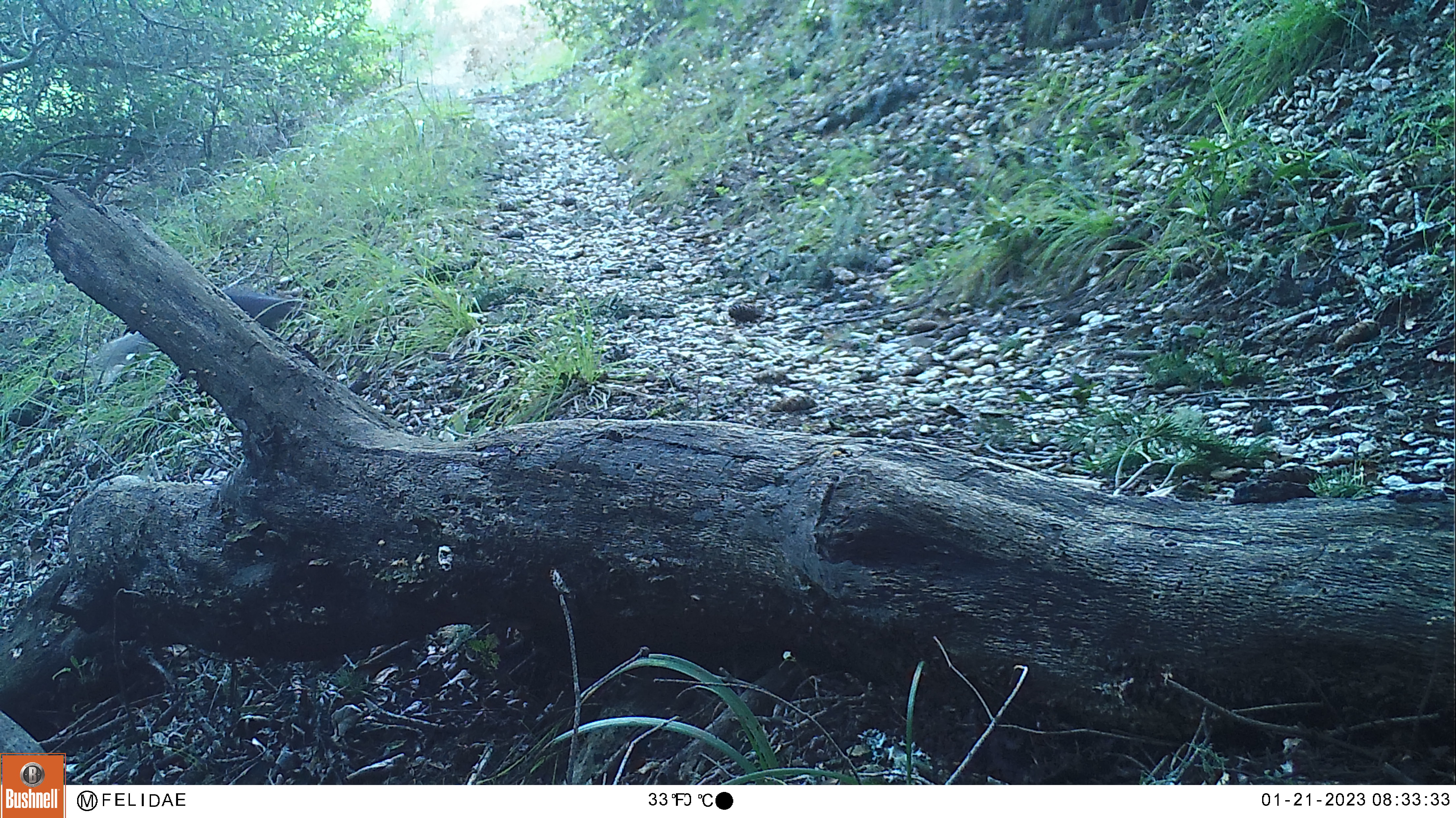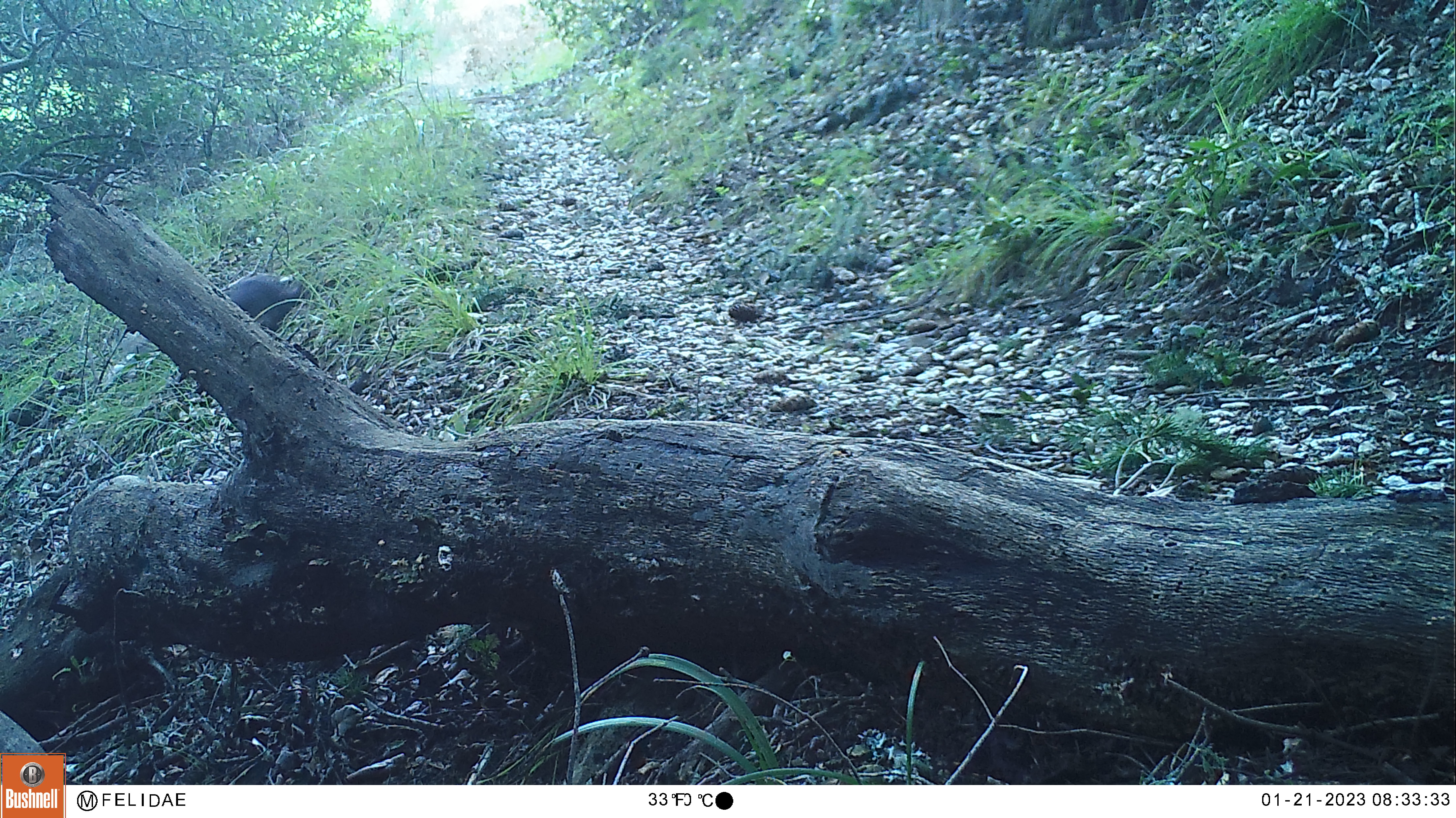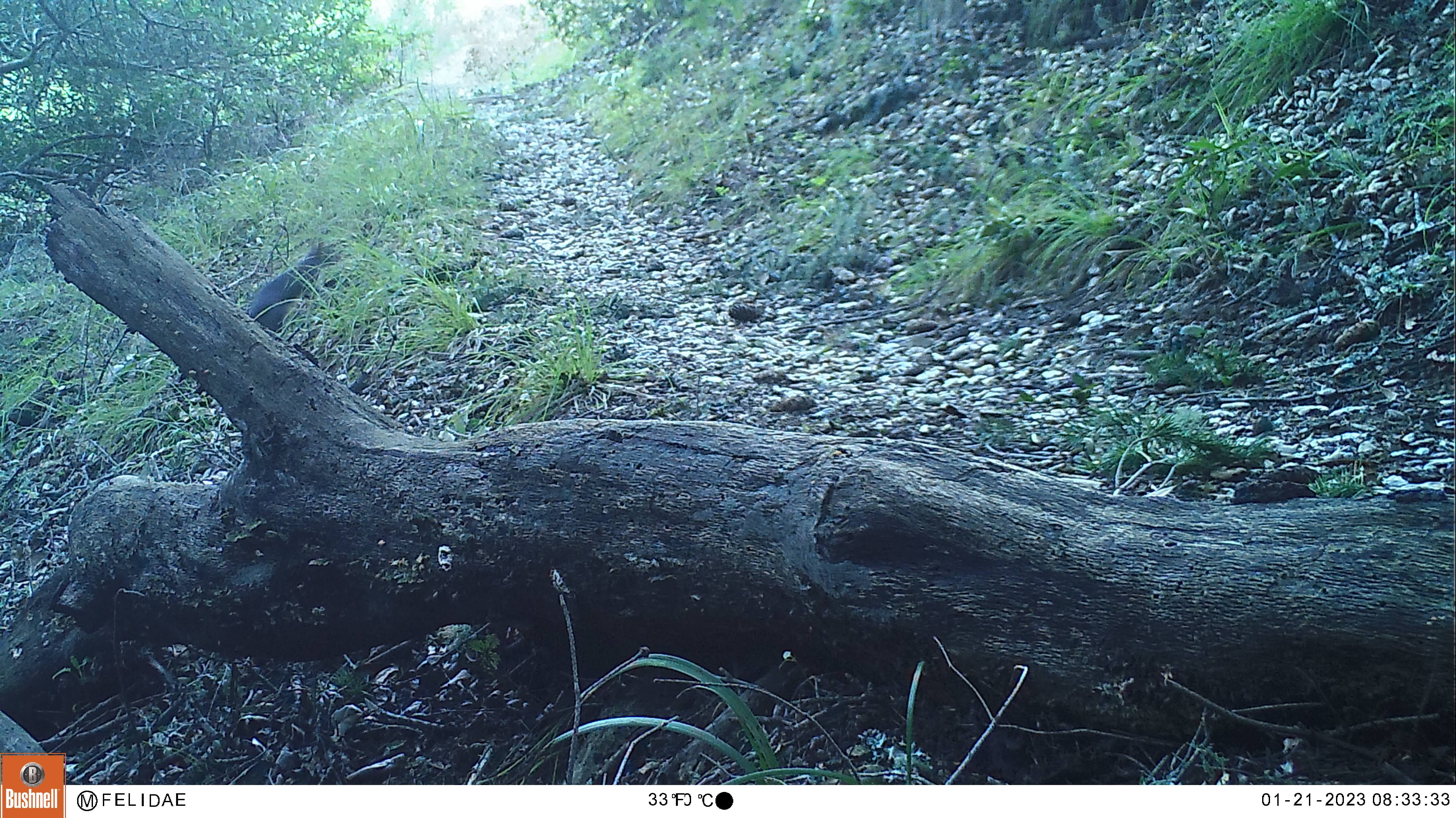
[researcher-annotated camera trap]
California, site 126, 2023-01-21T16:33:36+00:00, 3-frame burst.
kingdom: Animalia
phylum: Chordata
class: Mammalia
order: Rodentia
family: Sciuridae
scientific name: Sciuridae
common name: squirrel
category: unknown squirrel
Unknown squirrel (squirrel) (Sciuridae).